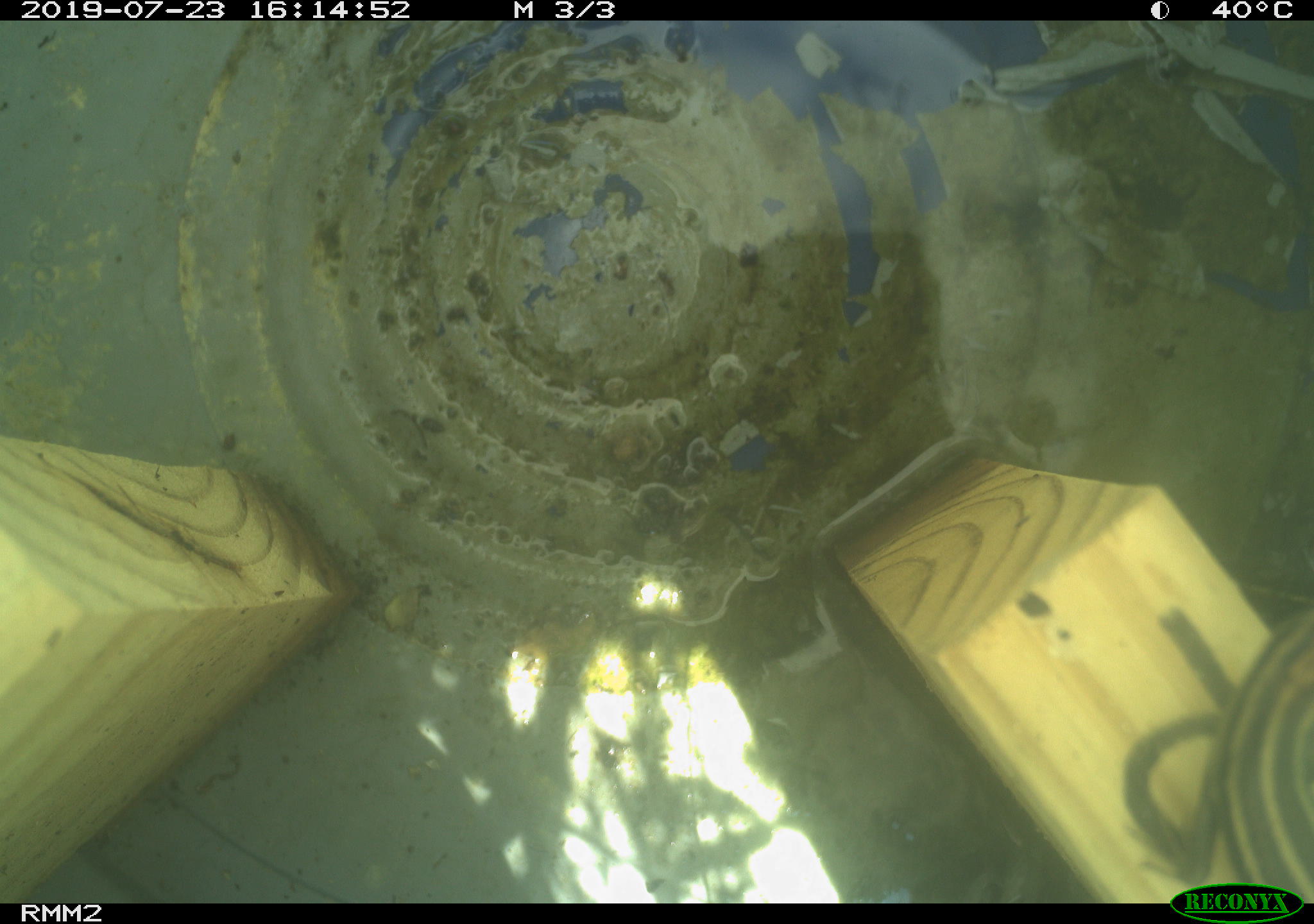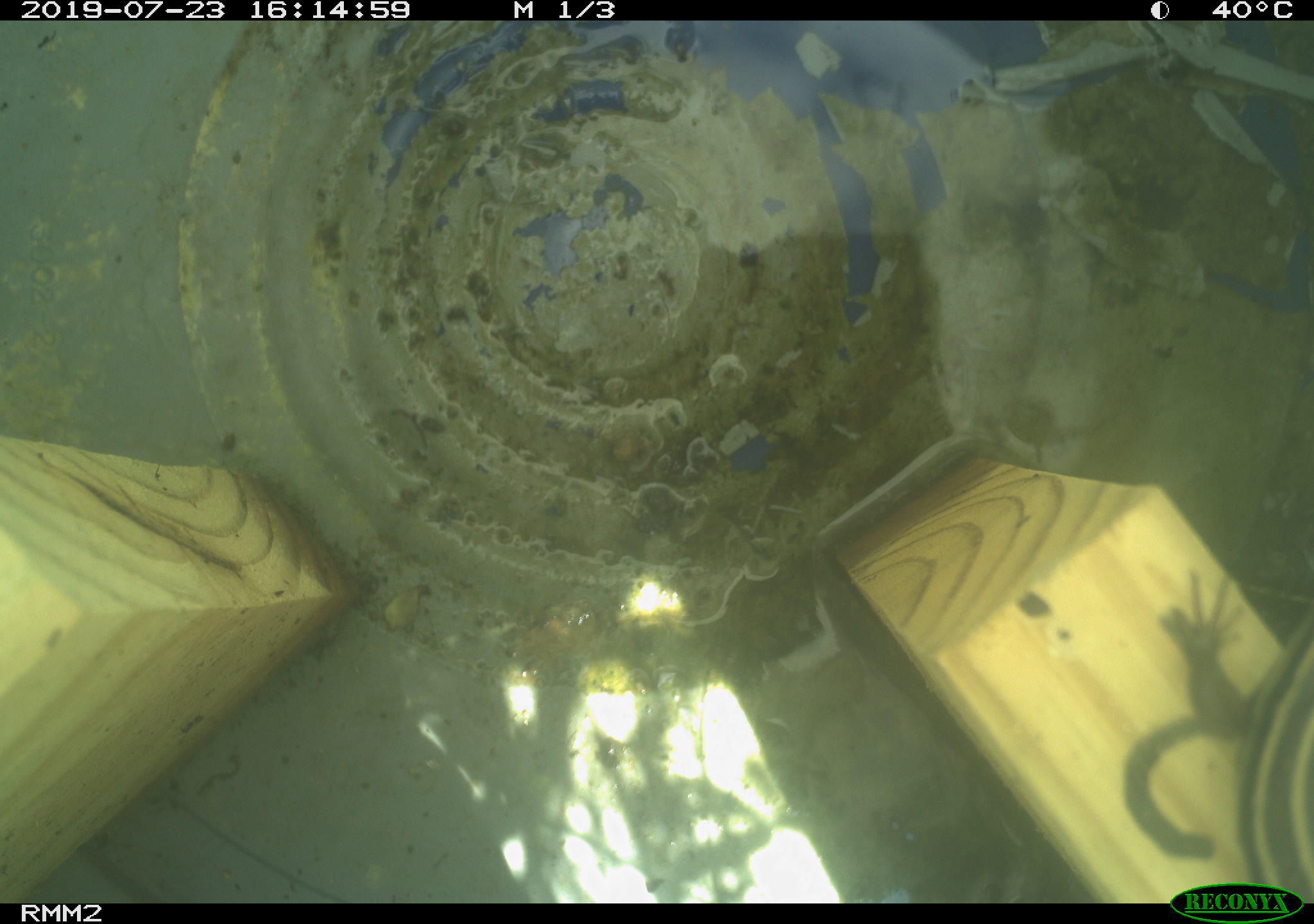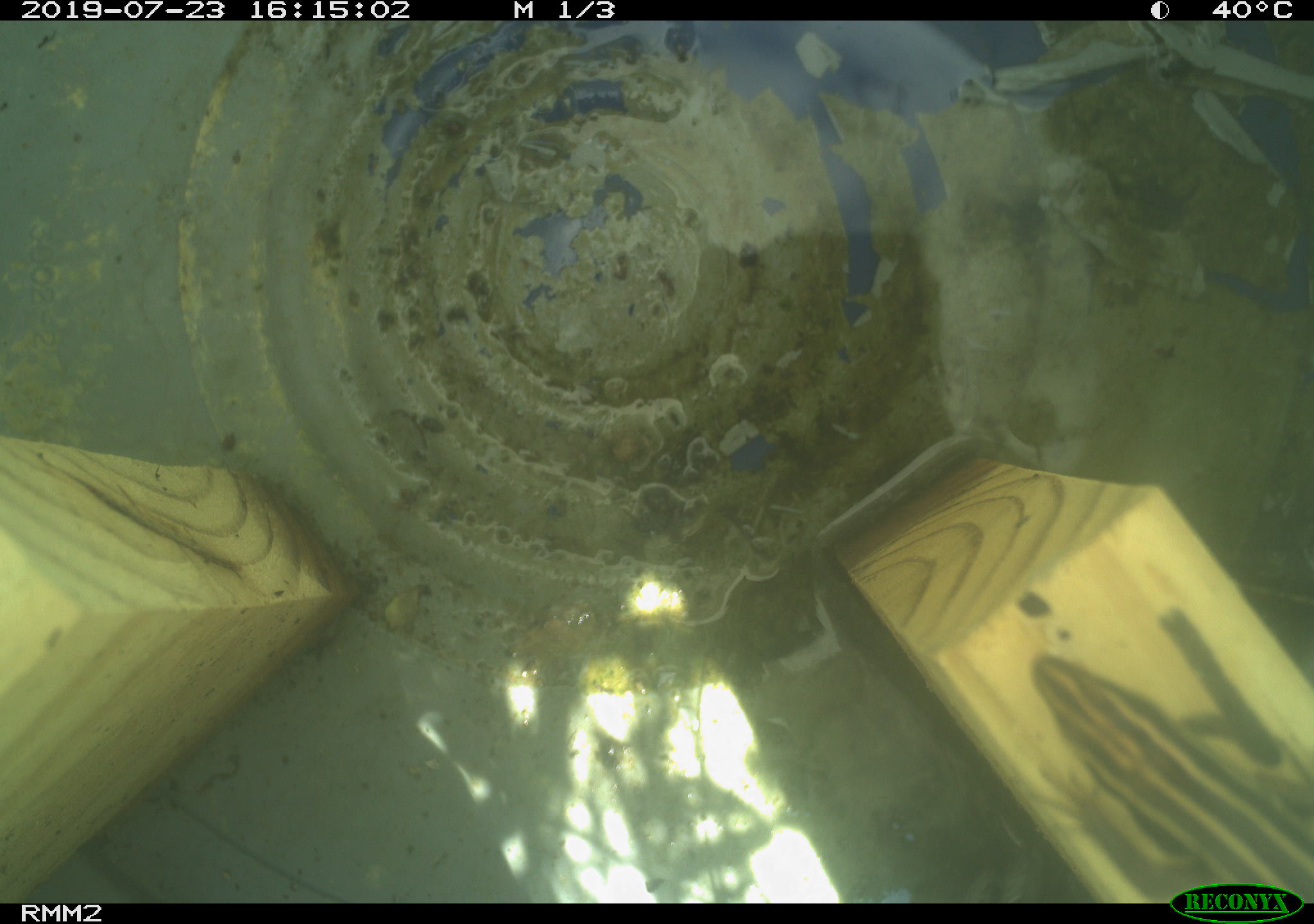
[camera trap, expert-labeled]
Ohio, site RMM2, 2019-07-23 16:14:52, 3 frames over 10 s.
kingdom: Animalia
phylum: Chordata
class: Reptilia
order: Squamata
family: Scincidae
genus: Plestiodon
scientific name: Plestiodon fasciatus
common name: common five-lined skink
Common five-lined skink (Plestiodon fasciatus).